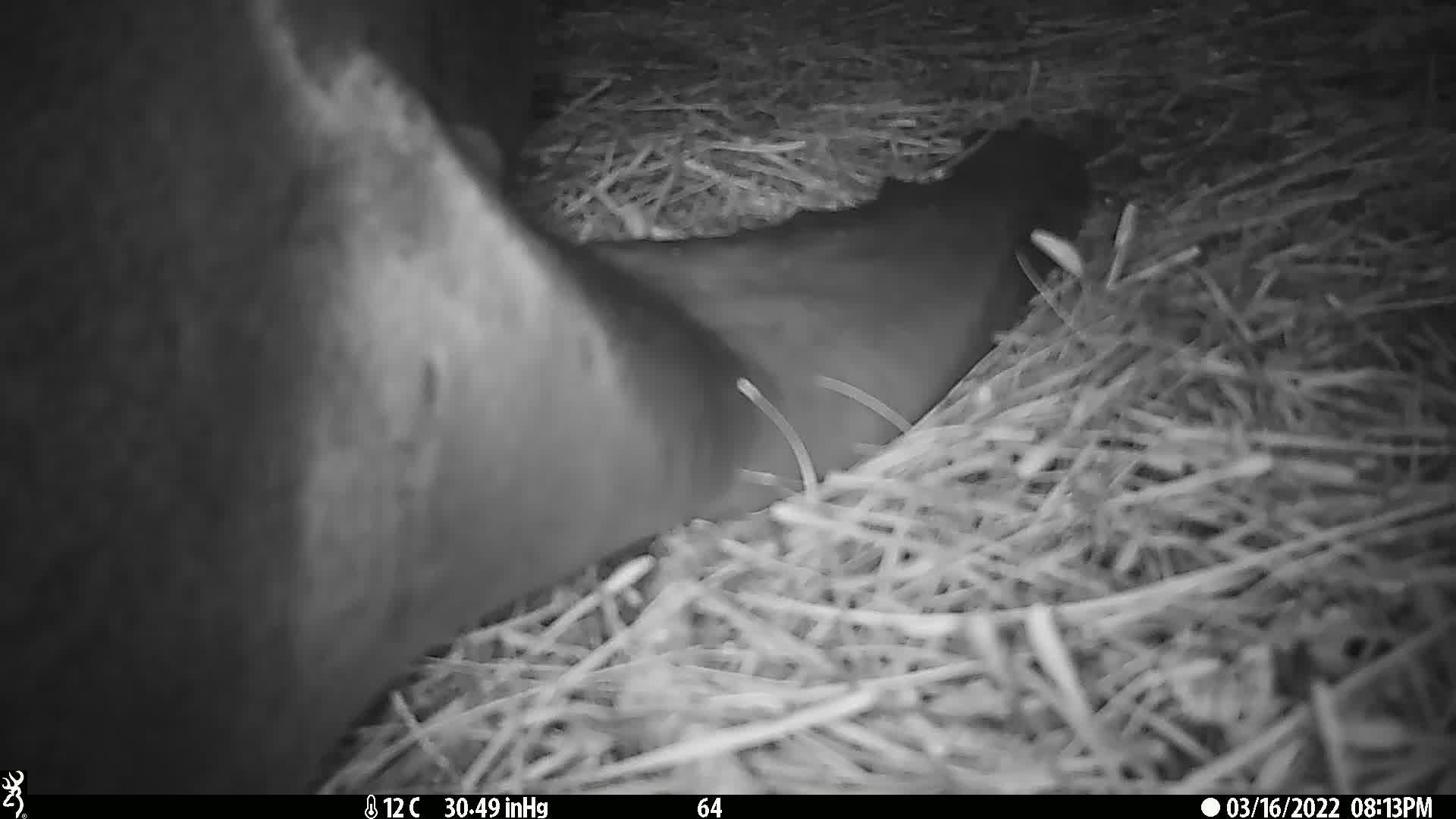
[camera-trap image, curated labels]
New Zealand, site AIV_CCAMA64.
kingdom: Animalia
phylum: Chordata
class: Mammalia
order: Carnivora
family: Otariidae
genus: Phocarctos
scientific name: Phocarctos hookeri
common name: new zealand sea lion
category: sealion